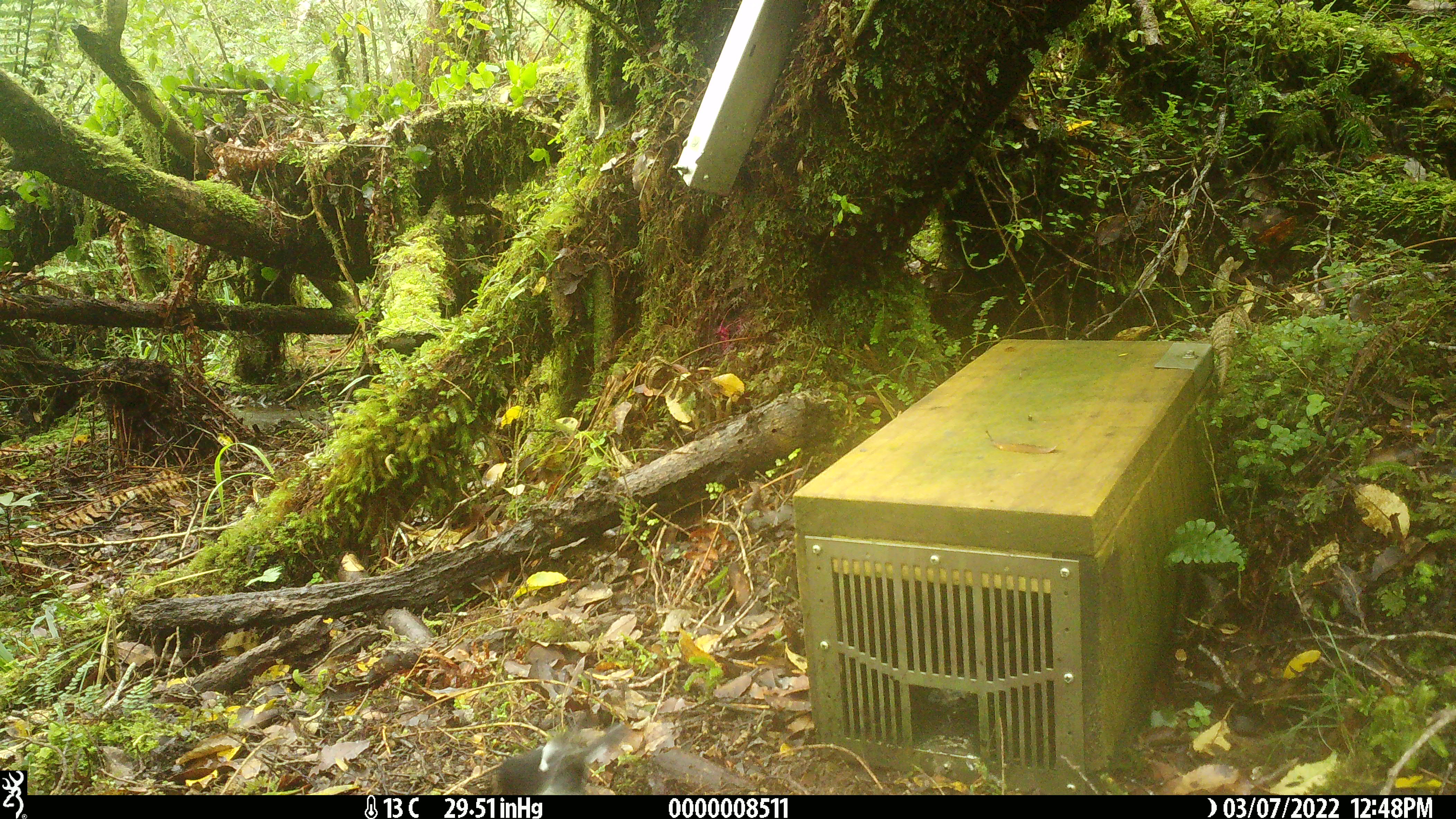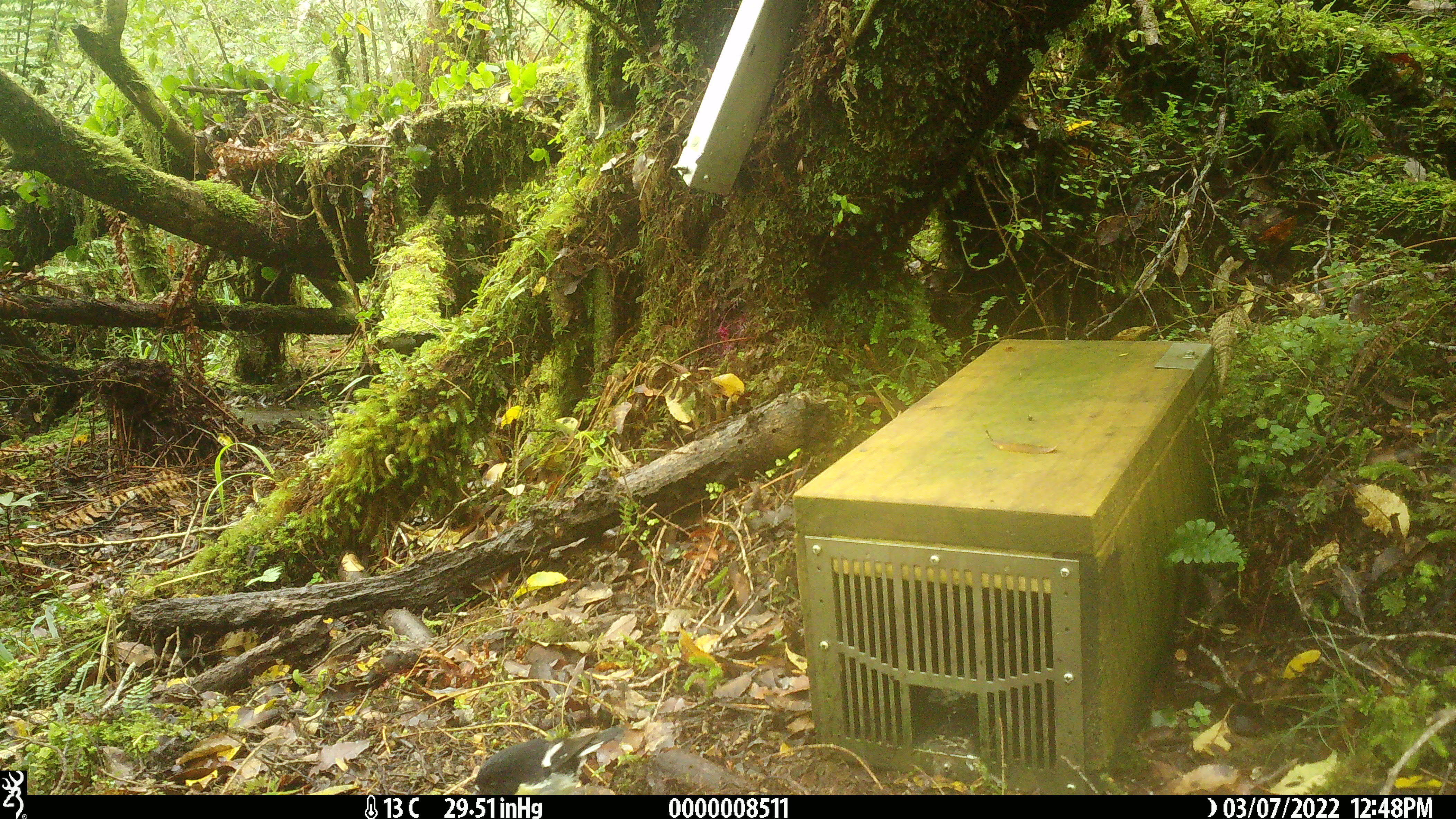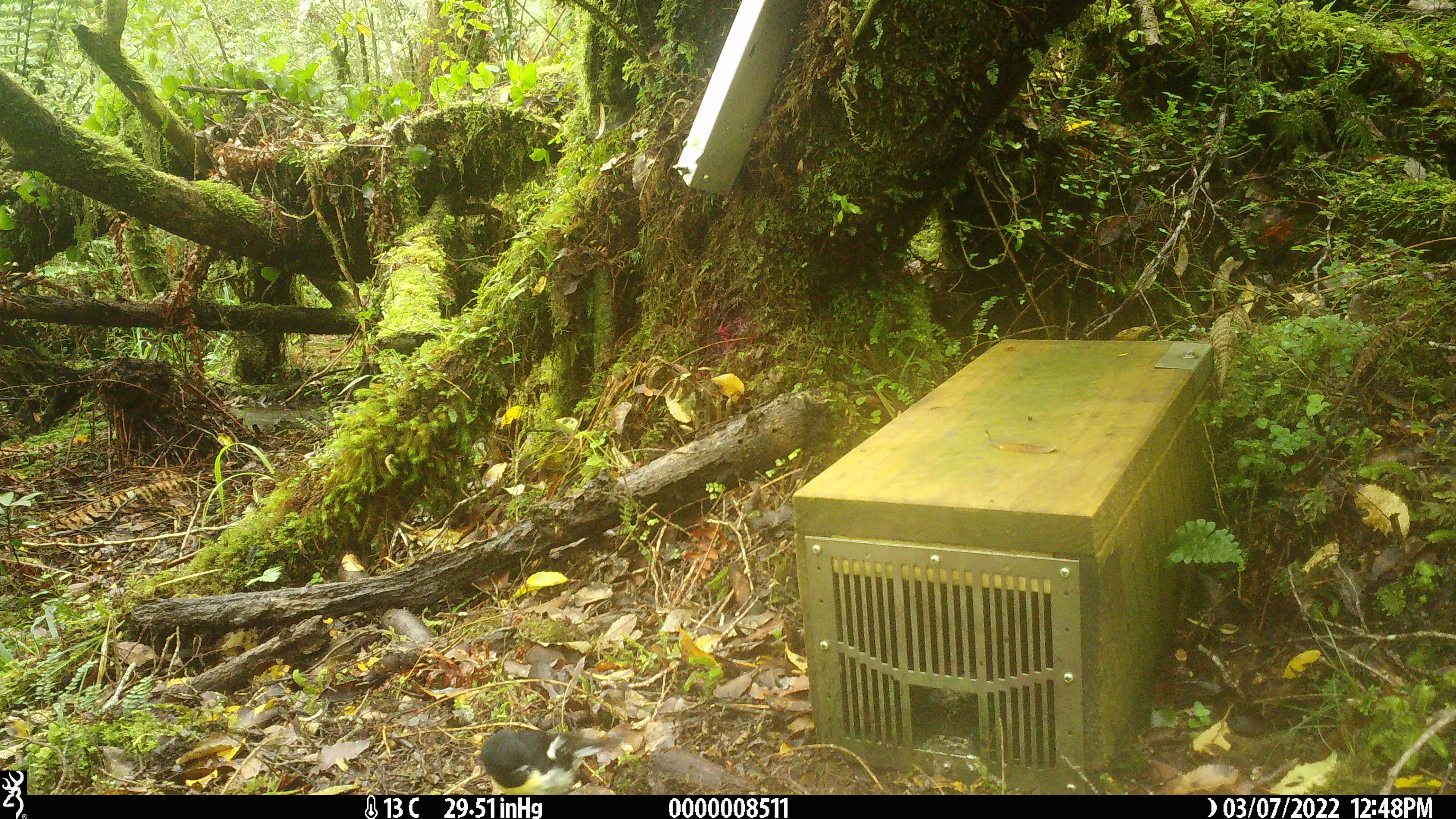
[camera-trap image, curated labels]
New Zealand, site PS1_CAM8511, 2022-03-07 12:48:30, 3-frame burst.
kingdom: Animalia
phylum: Chordata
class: Aves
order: Passeriformes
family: Petroicidae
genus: Petroica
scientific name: Petroica macrocephala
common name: tomtit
Tomtit (Petroica macrocephala).